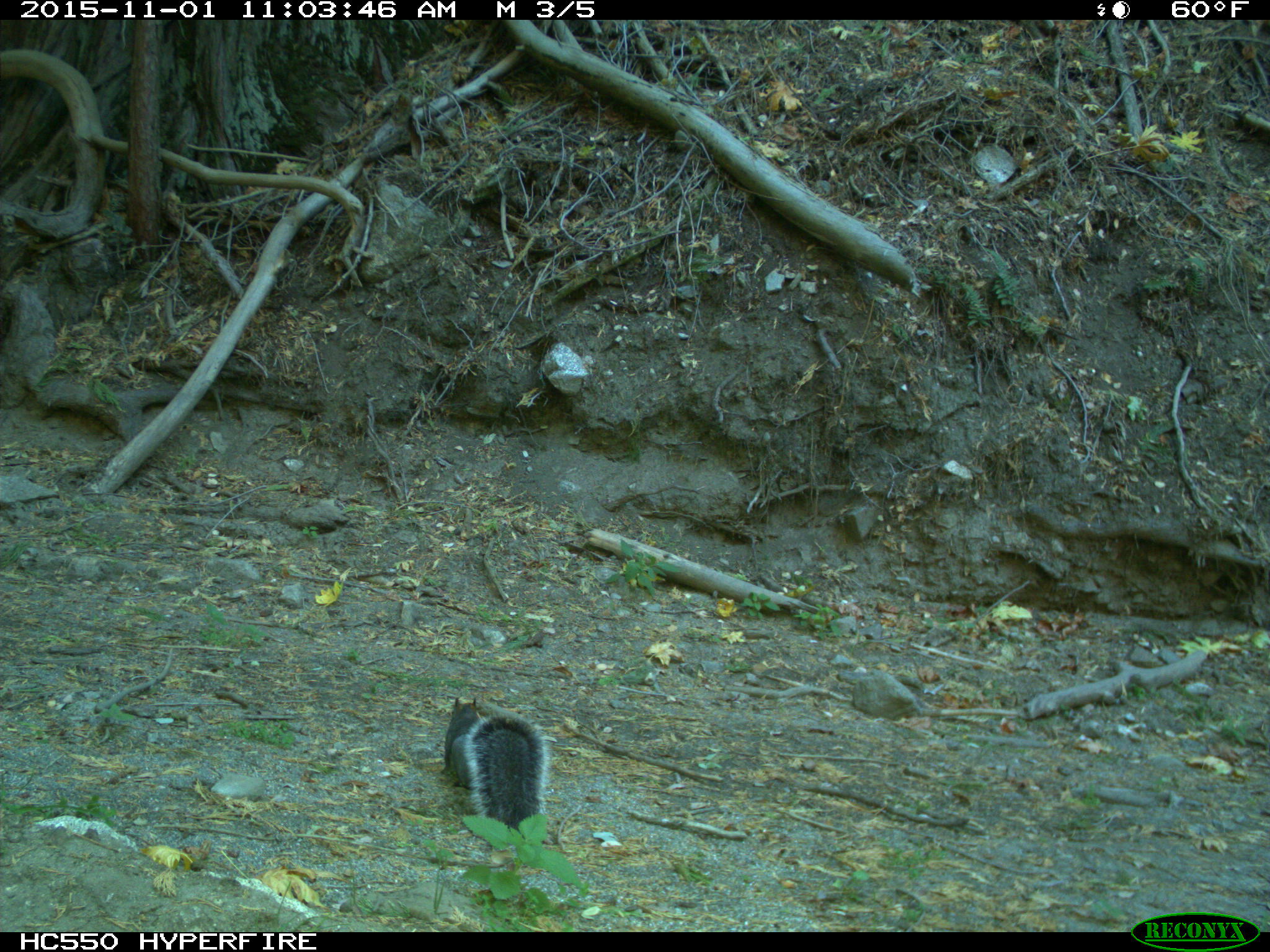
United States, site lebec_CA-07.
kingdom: Animalia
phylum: Chordata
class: Mammalia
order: Rodentia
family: Sciuridae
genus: Sciurus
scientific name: Sciurus carolinensis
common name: eastern gray squirrel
Sciurus carolinensis (eastern gray squirrel).